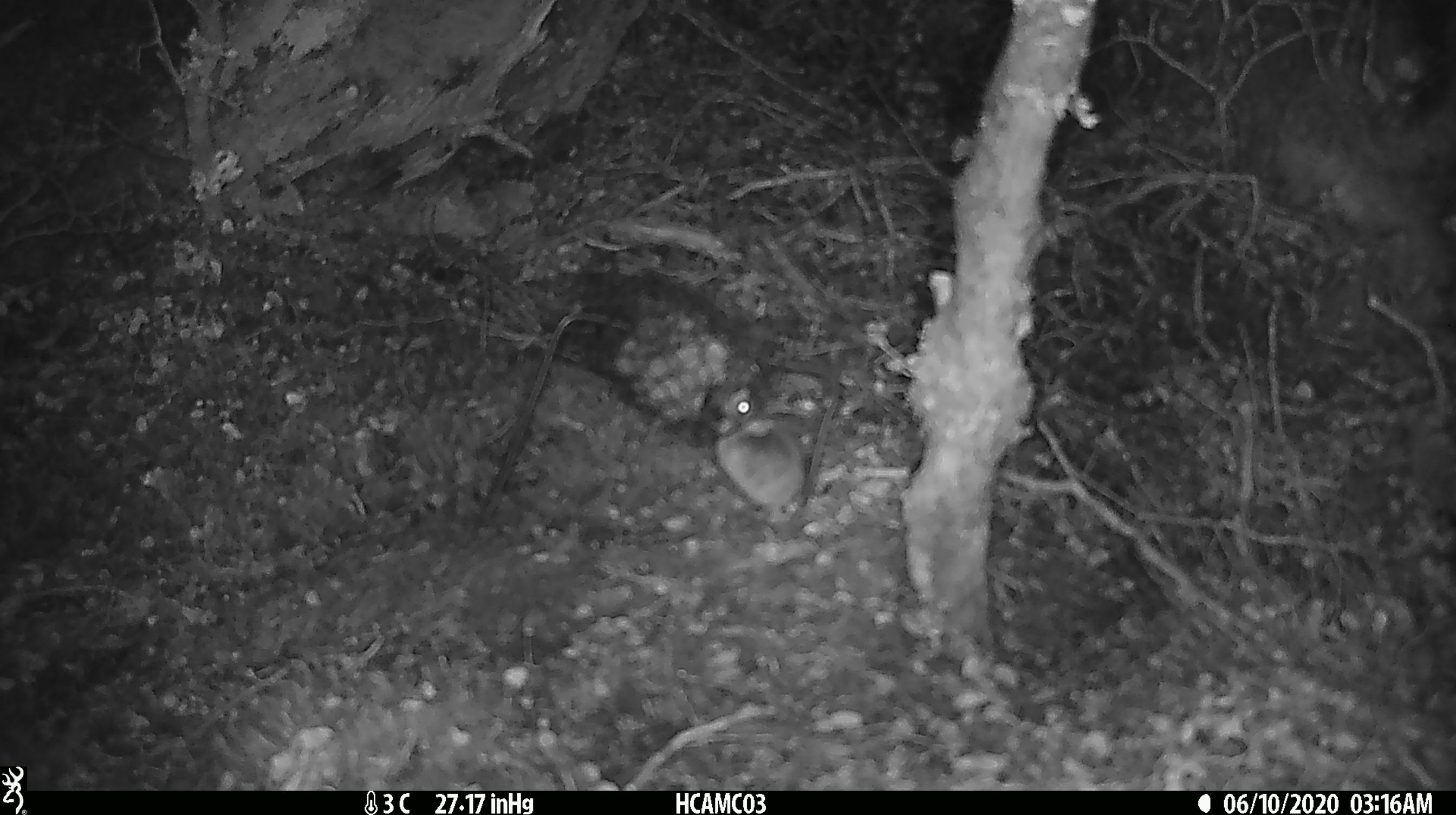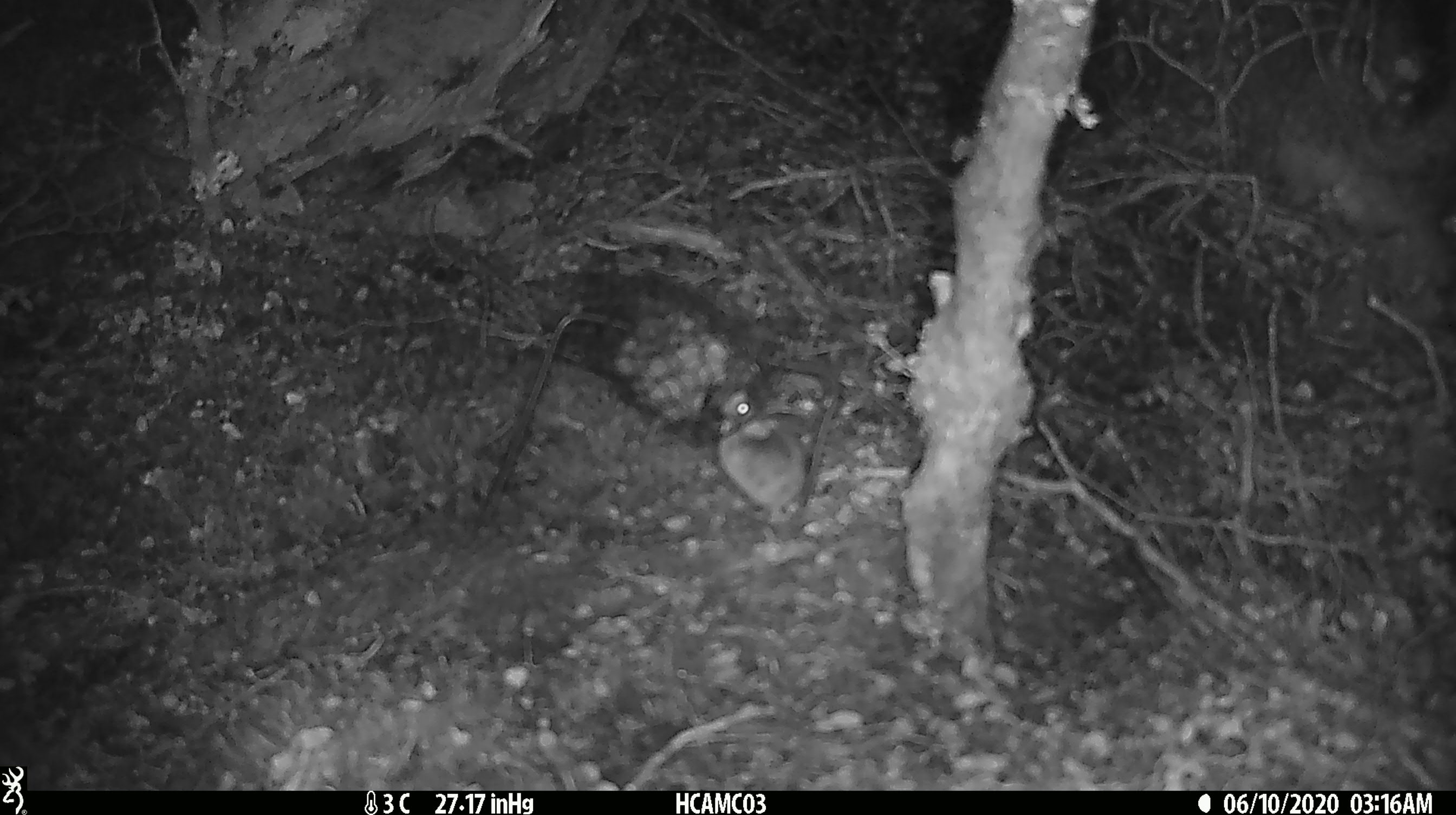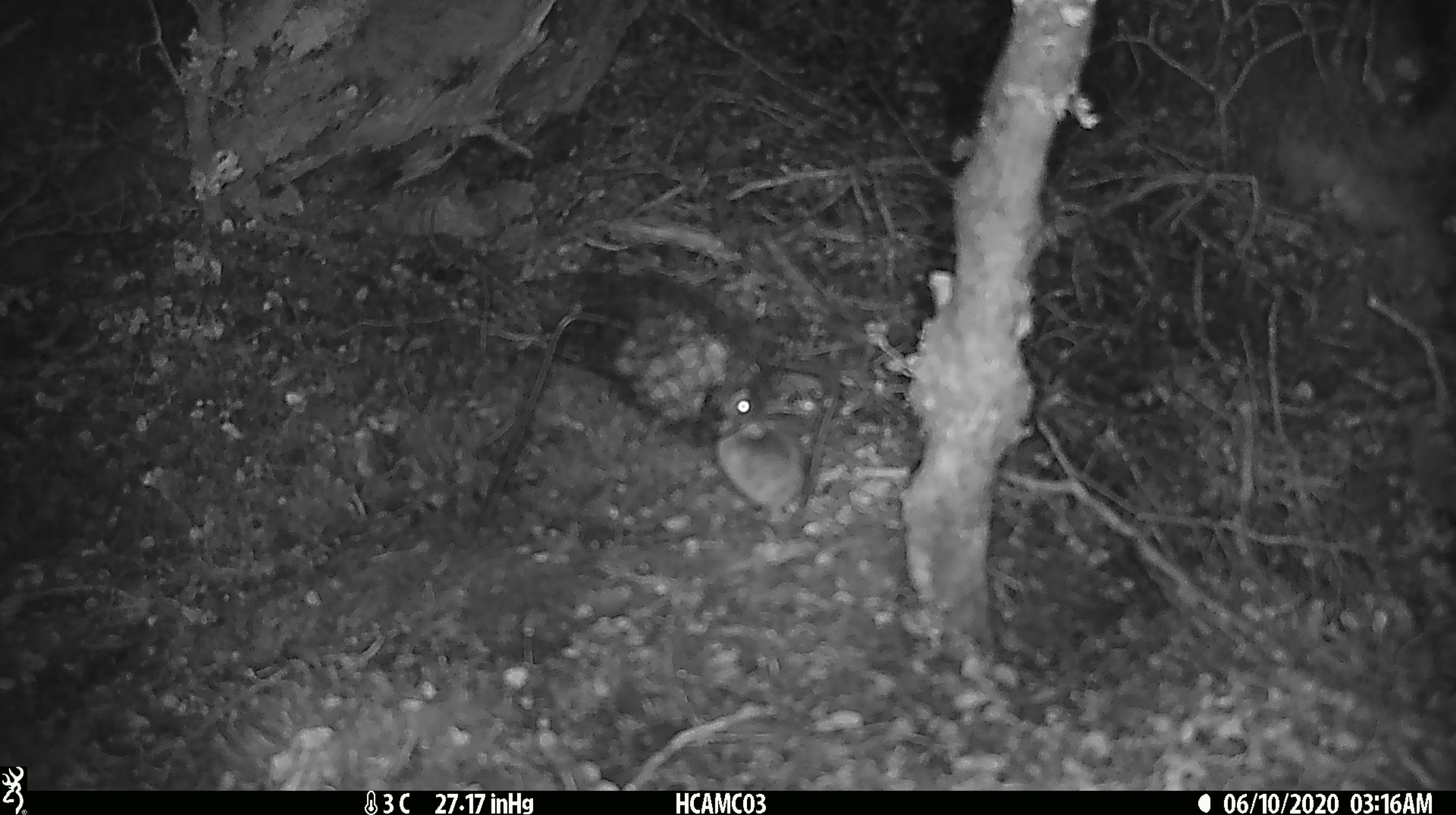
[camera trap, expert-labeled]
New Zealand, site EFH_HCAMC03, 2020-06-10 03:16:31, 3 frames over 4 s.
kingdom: Animalia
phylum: Chordata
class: Mammalia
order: Rodentia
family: Muridae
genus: Mus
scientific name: Mus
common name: mouse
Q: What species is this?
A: Mouse (Mus).